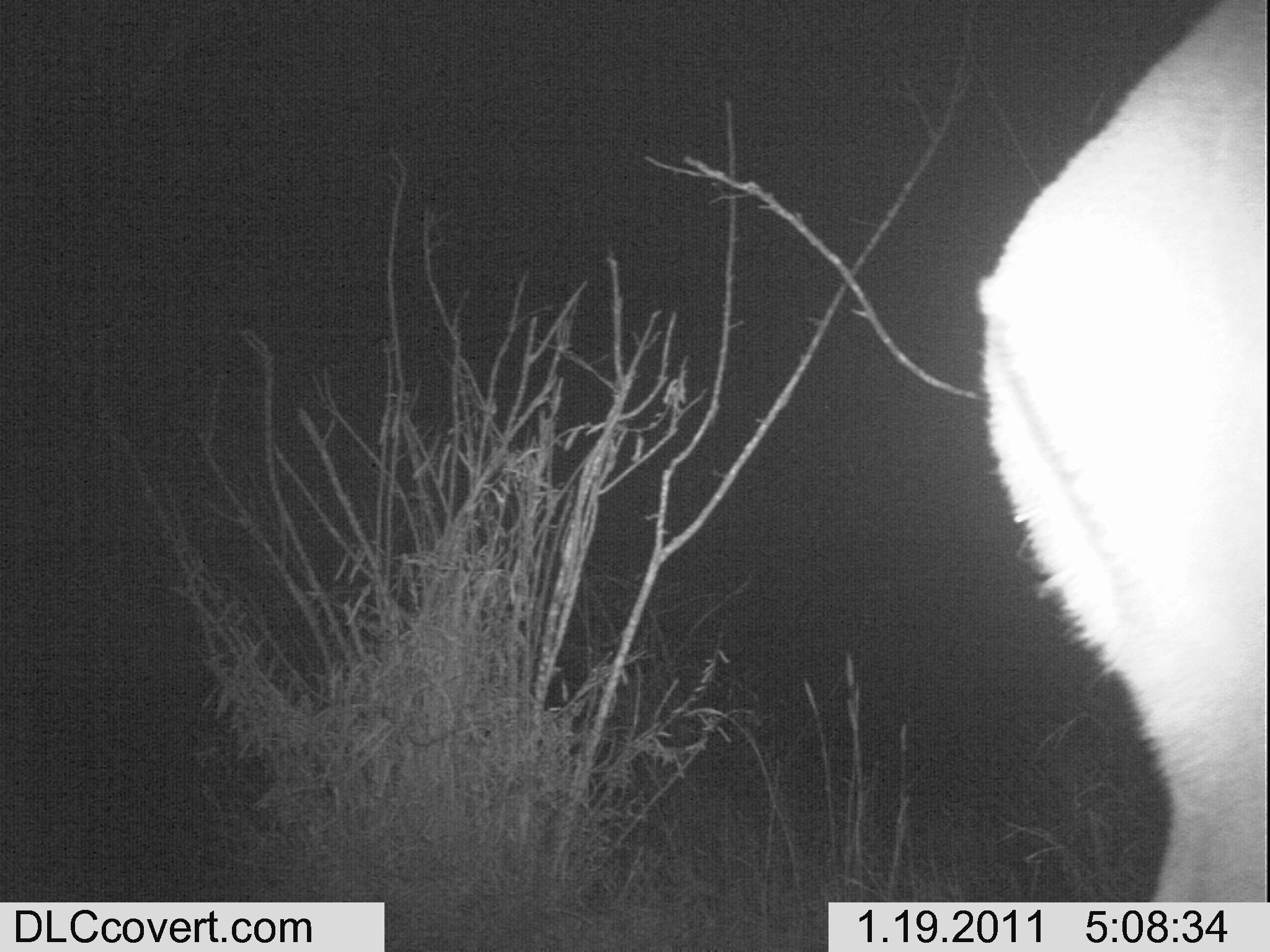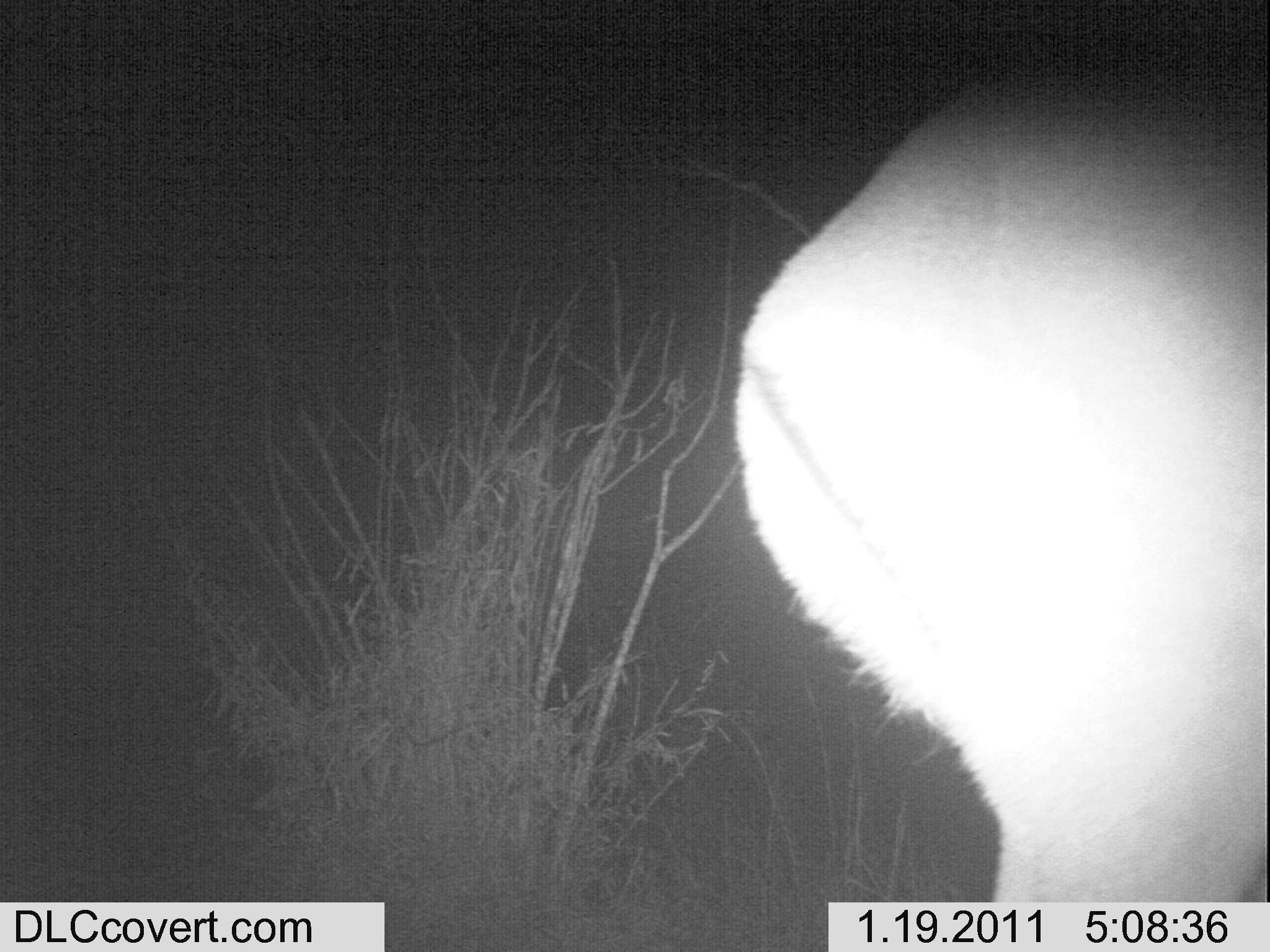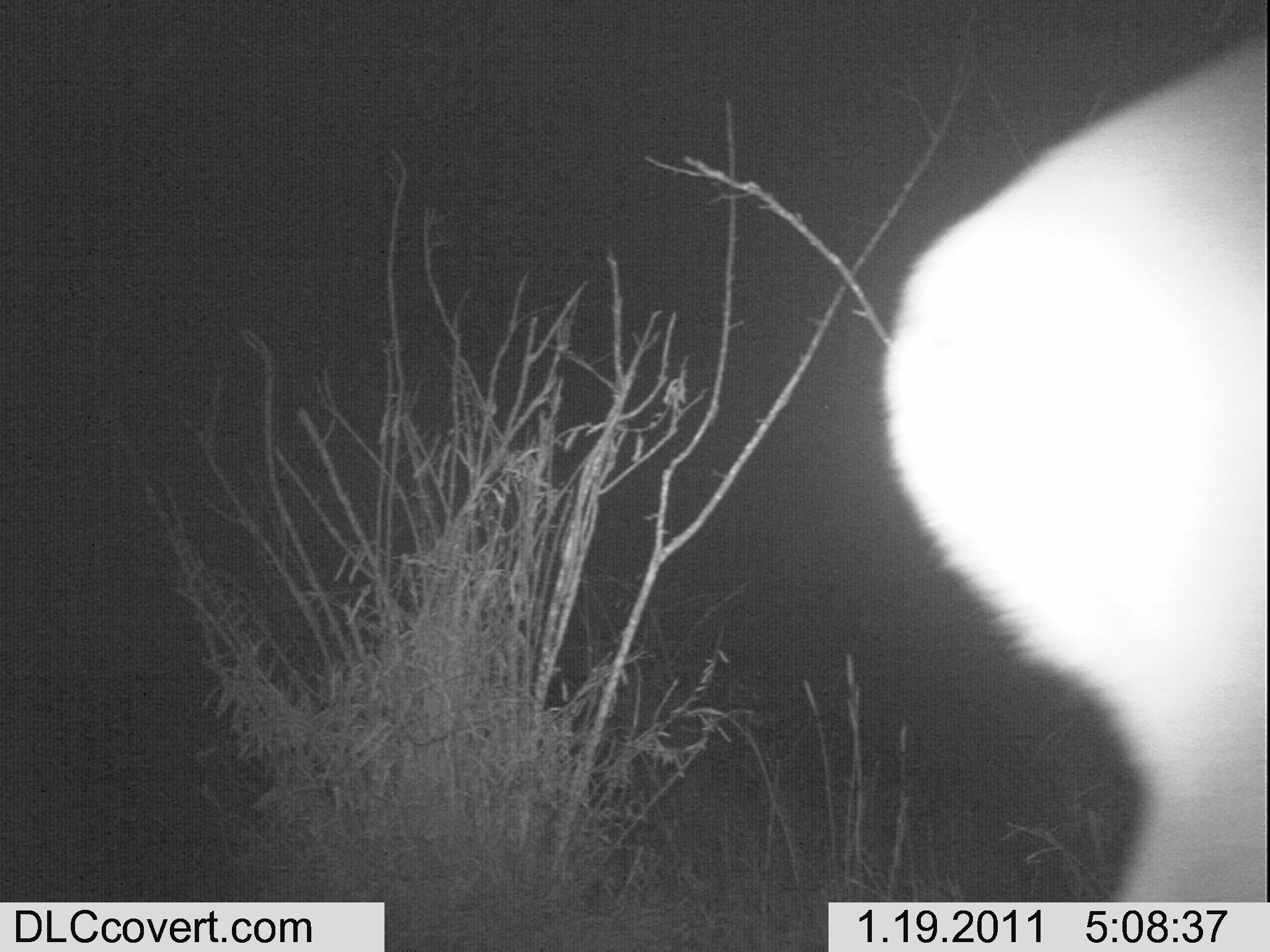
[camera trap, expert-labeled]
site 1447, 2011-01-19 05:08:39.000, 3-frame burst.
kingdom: Animalia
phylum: Chordata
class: Mammalia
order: Artiodactyla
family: Bovidae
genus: Aepyceros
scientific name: Aepyceros melampus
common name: impala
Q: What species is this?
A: Aepyceros melampus (impala).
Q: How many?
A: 1.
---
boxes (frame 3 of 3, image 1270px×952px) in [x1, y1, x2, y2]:
aepyceros melampus: [872, 30, 1268, 902]